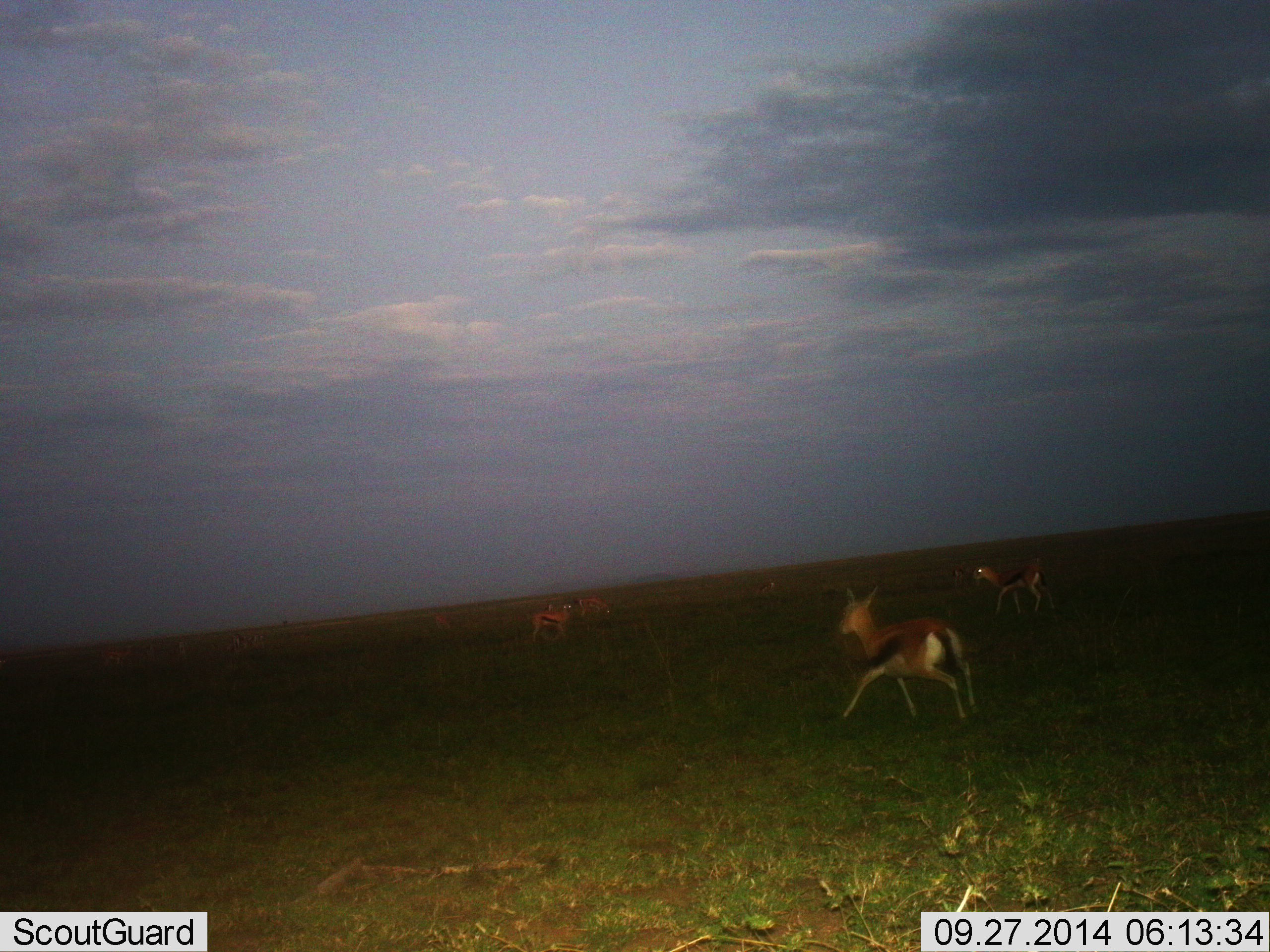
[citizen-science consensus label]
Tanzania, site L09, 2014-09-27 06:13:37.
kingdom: Animalia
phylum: Chordata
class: Mammalia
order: Artiodactyla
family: Bovidae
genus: Eudorcas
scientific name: Eudorcas thomsonii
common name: thomson's gazelle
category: gazellethomsons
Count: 6.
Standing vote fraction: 20%.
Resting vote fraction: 10%.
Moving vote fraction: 90%.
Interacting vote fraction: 0%.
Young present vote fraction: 0%.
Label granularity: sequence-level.